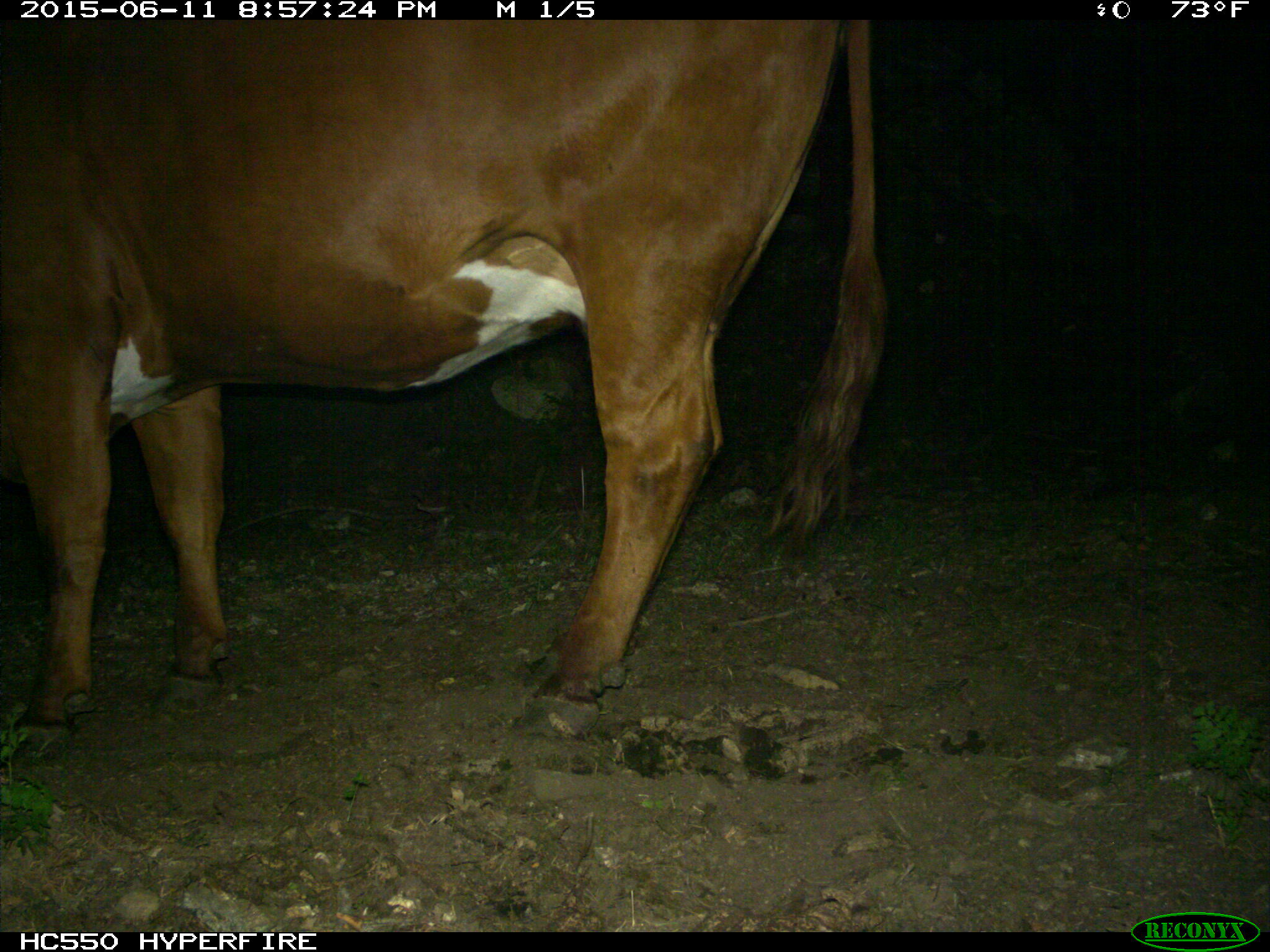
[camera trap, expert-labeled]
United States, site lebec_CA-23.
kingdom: Animalia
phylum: Chordata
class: Mammalia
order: Artiodactyla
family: Bovidae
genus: Bos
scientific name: Bos taurus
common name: domestic cow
Bos taurus (domestic cow).